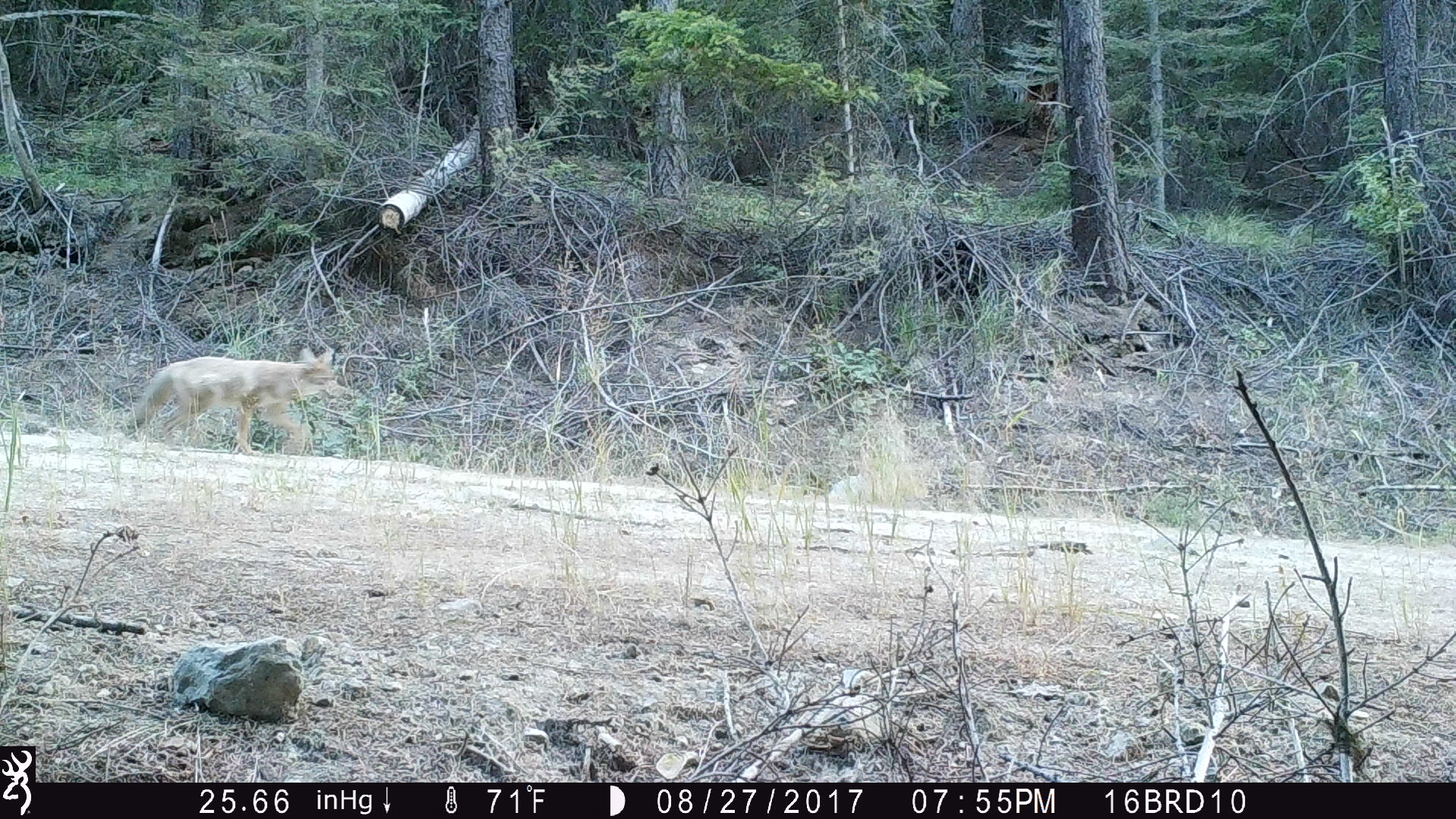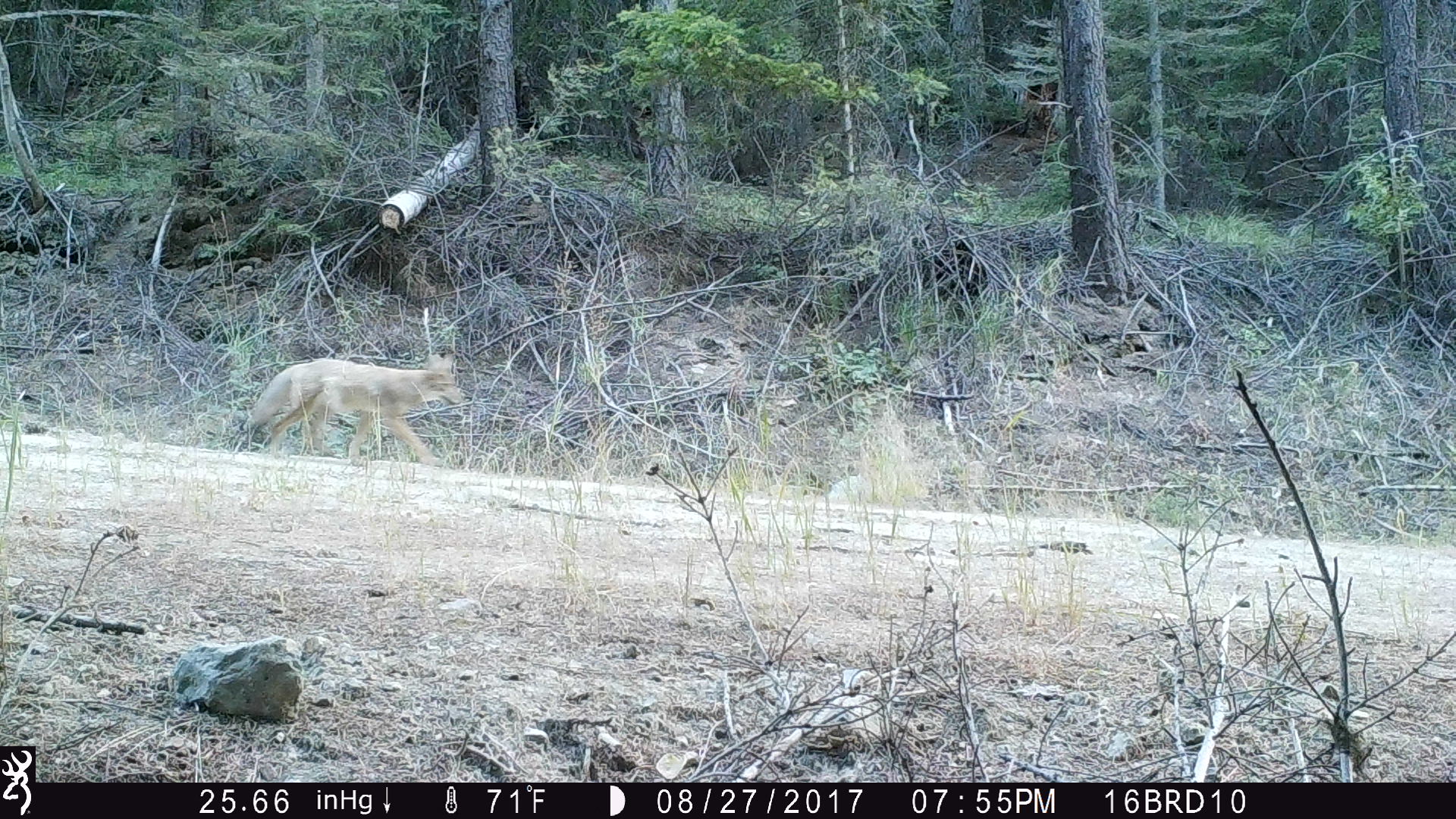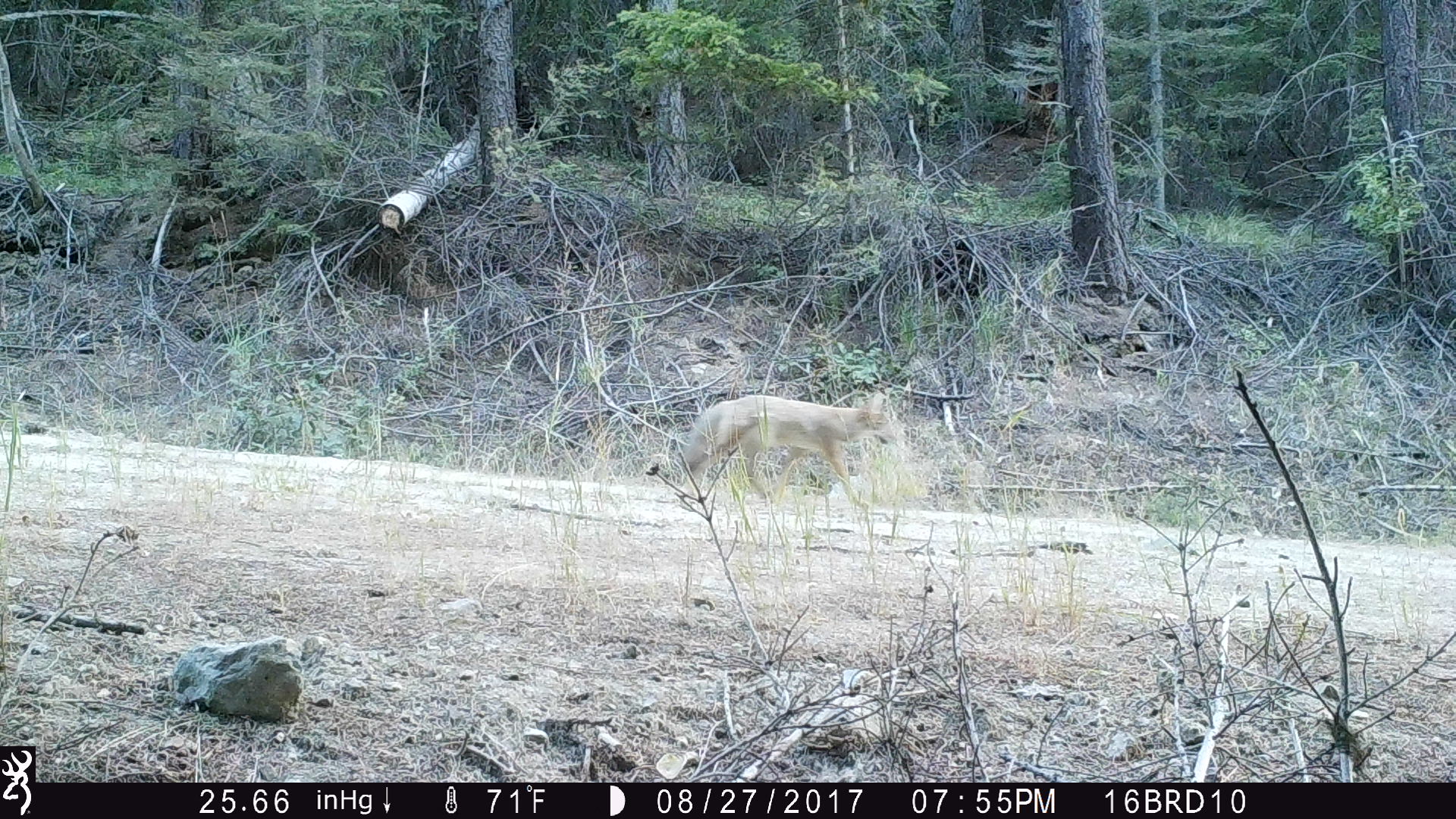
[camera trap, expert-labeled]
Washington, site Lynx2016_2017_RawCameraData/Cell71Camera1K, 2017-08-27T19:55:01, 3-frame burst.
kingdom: Animalia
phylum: Chordata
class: Mammalia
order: Carnivora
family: Canidae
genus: Canis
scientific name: Canis latrans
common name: coyote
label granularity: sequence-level